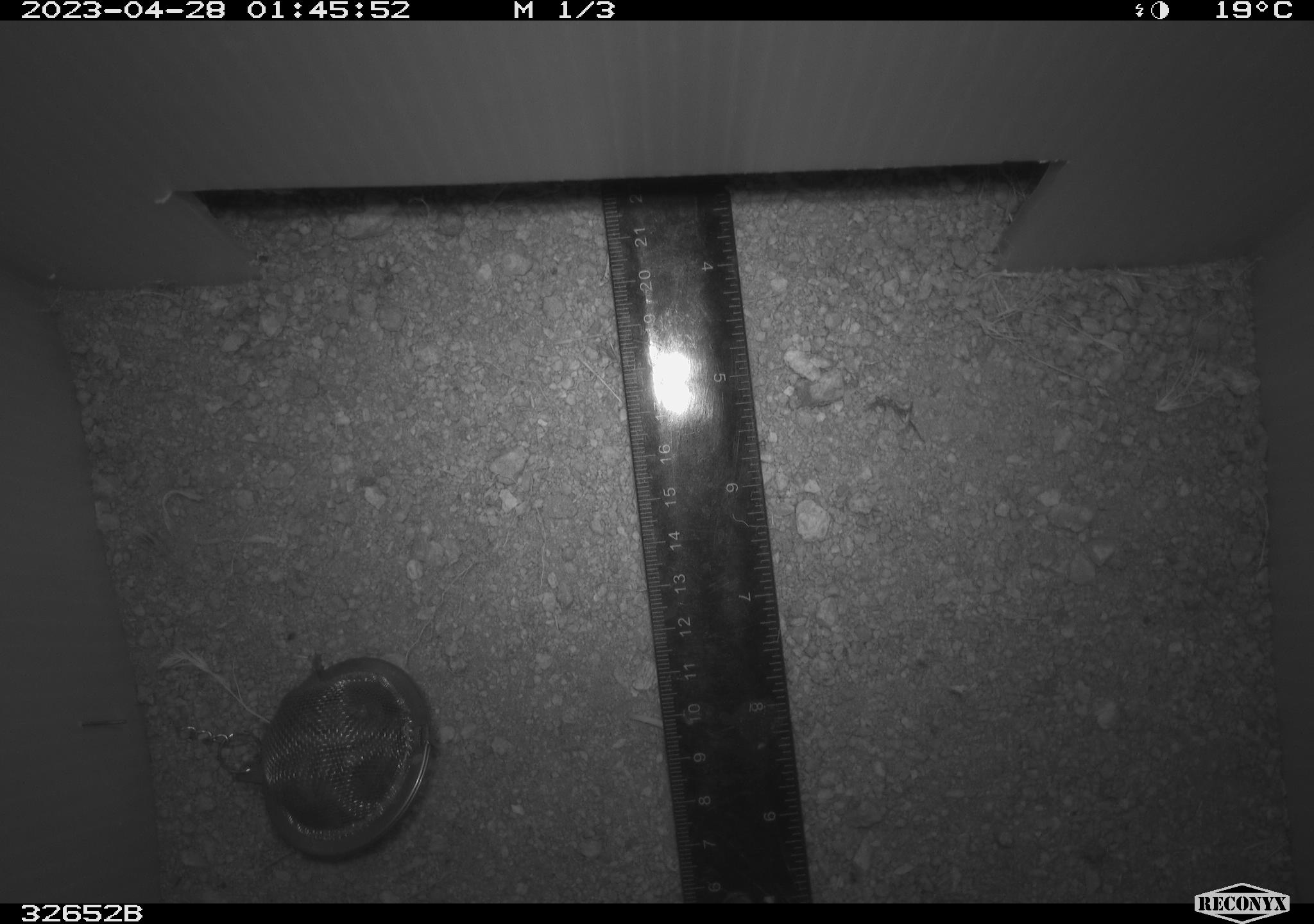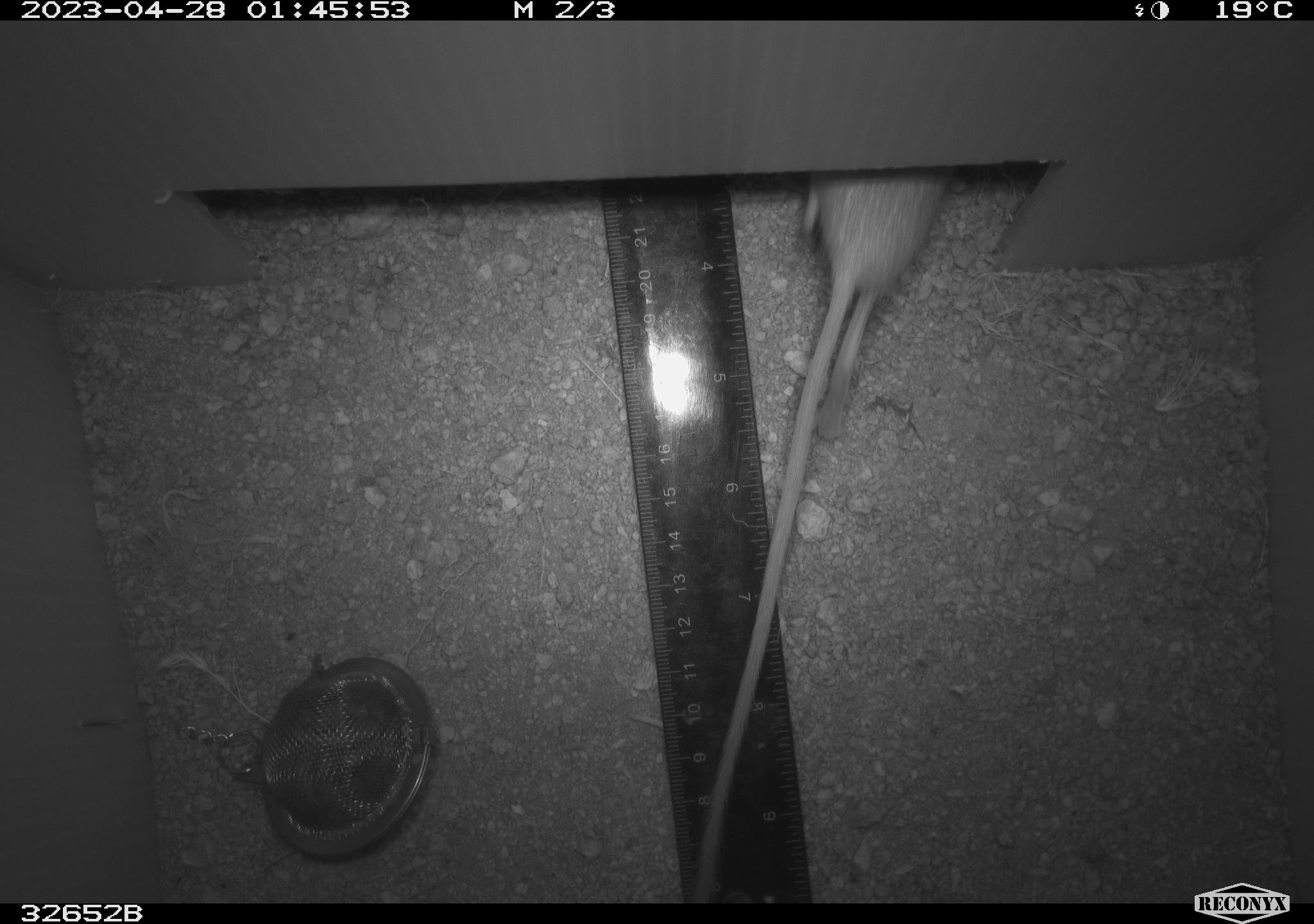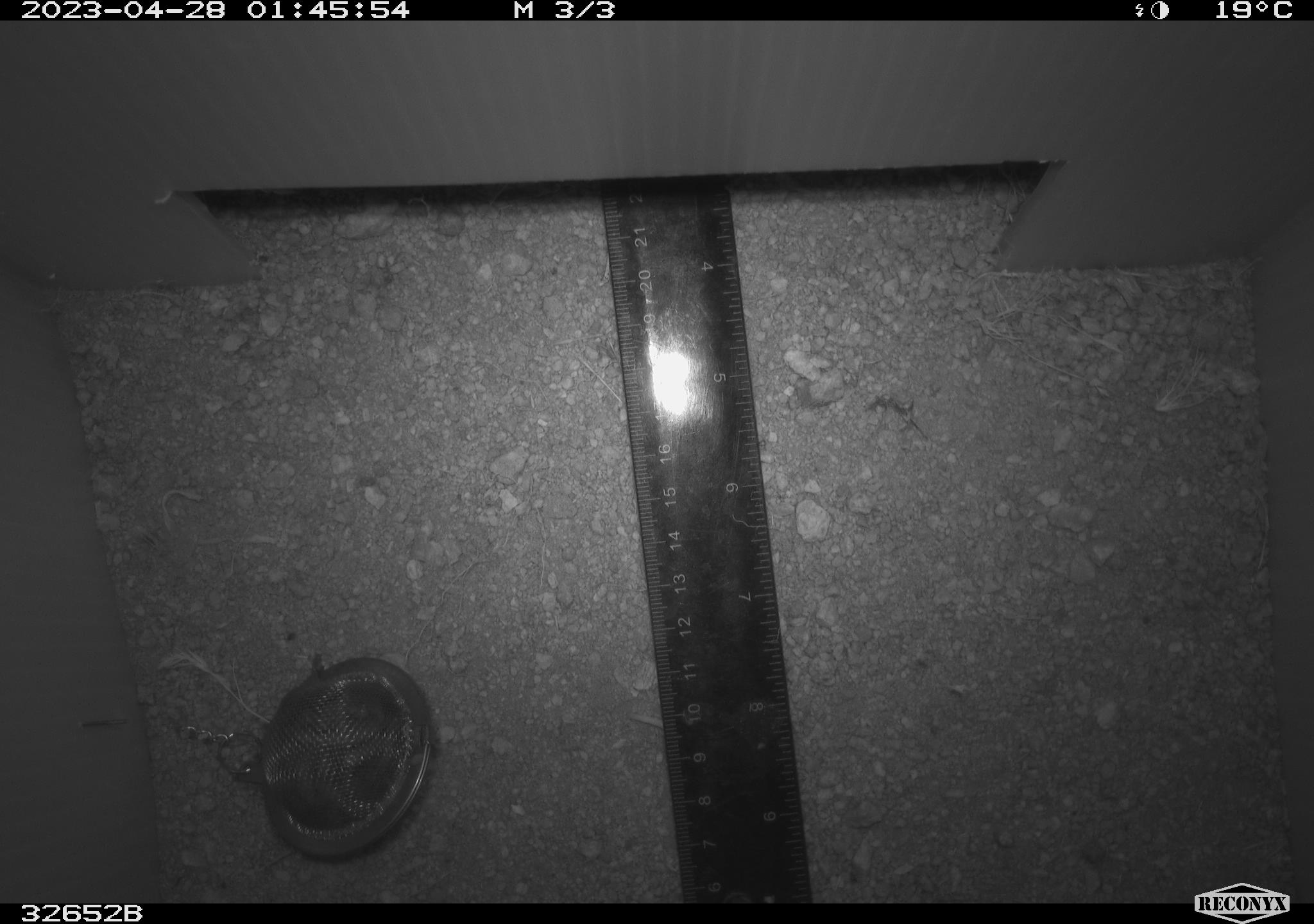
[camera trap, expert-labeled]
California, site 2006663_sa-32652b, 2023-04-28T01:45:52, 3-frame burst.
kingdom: Animalia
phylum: Chordata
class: Mammalia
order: Rodentia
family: Heteromyidae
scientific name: Heteromyidae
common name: kangaroo rats and pocket mice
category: heteromyidae family